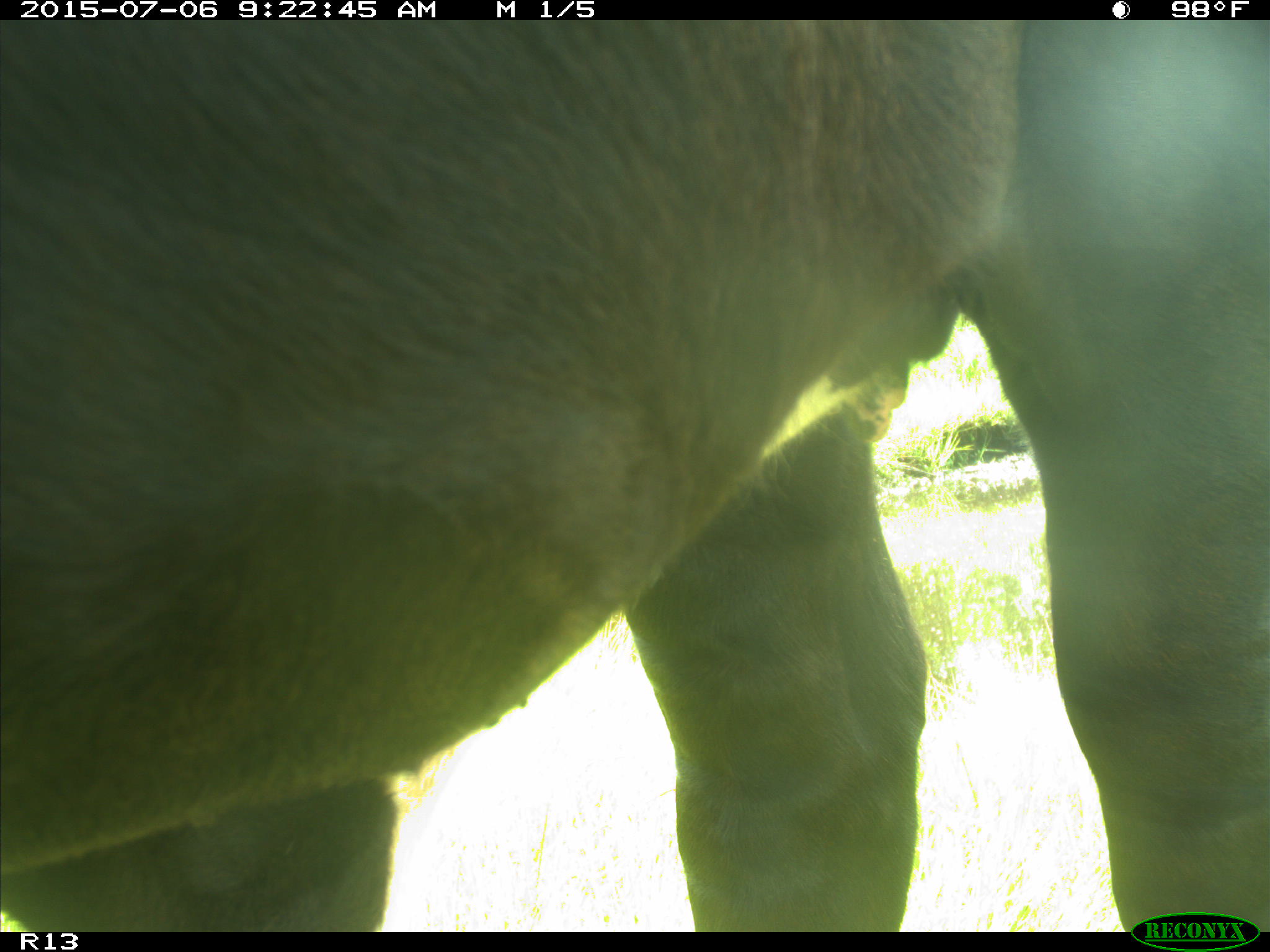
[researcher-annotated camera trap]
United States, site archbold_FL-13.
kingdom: Animalia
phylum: Chordata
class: Mammalia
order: Artiodactyla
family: Bovidae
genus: Bos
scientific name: Bos taurus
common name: domestic cow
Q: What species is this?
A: Bos taurus (domestic cow).